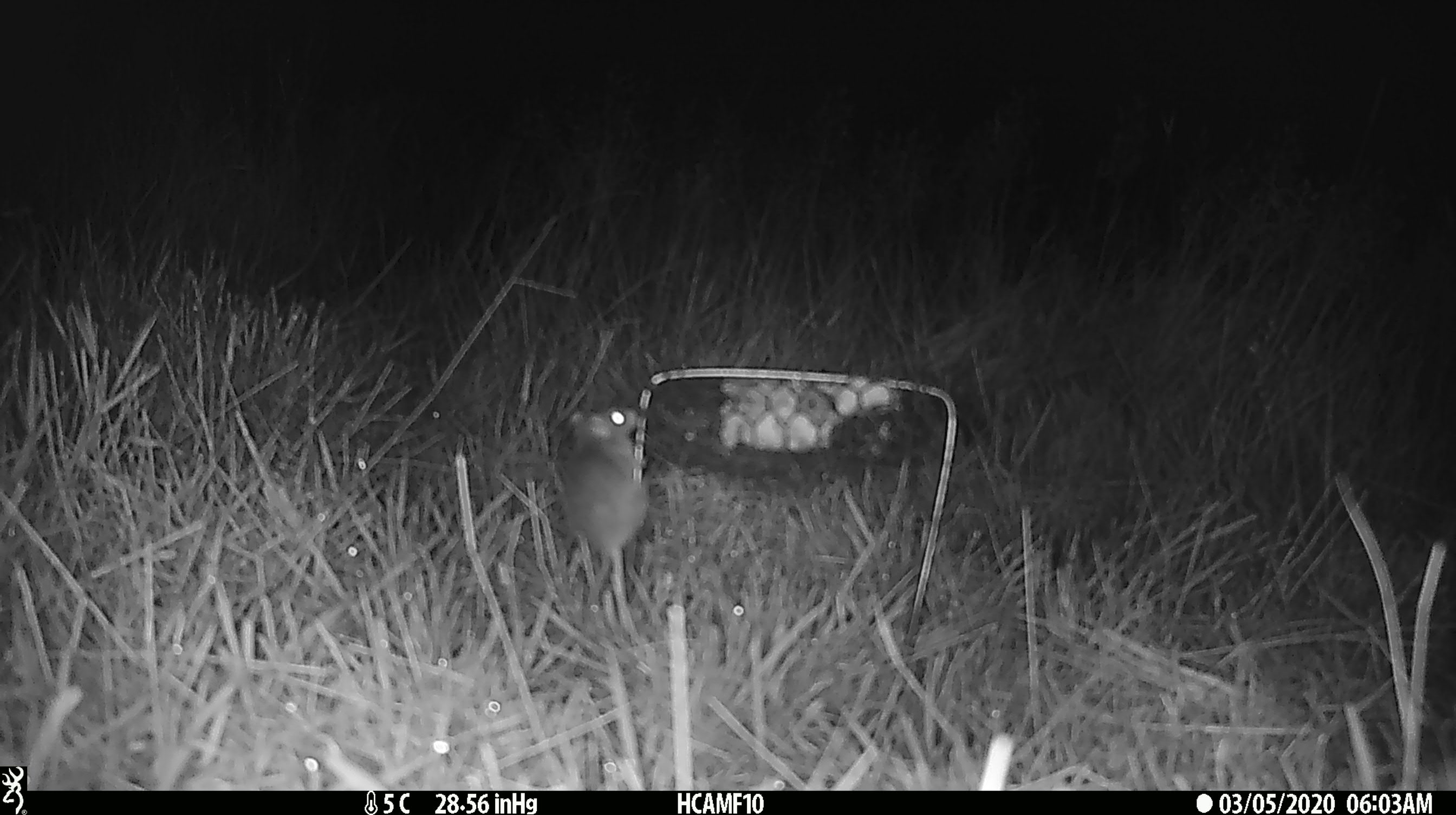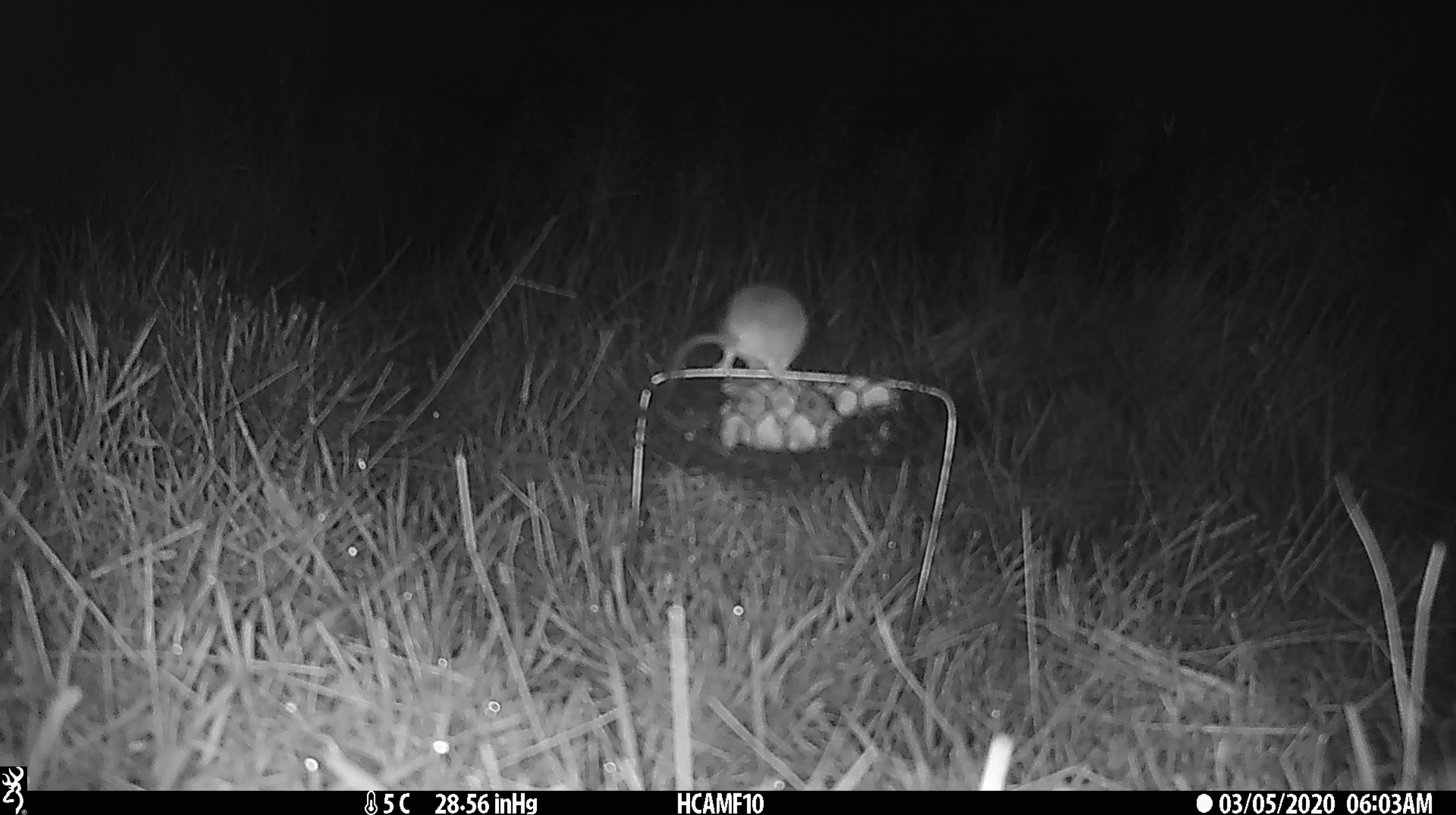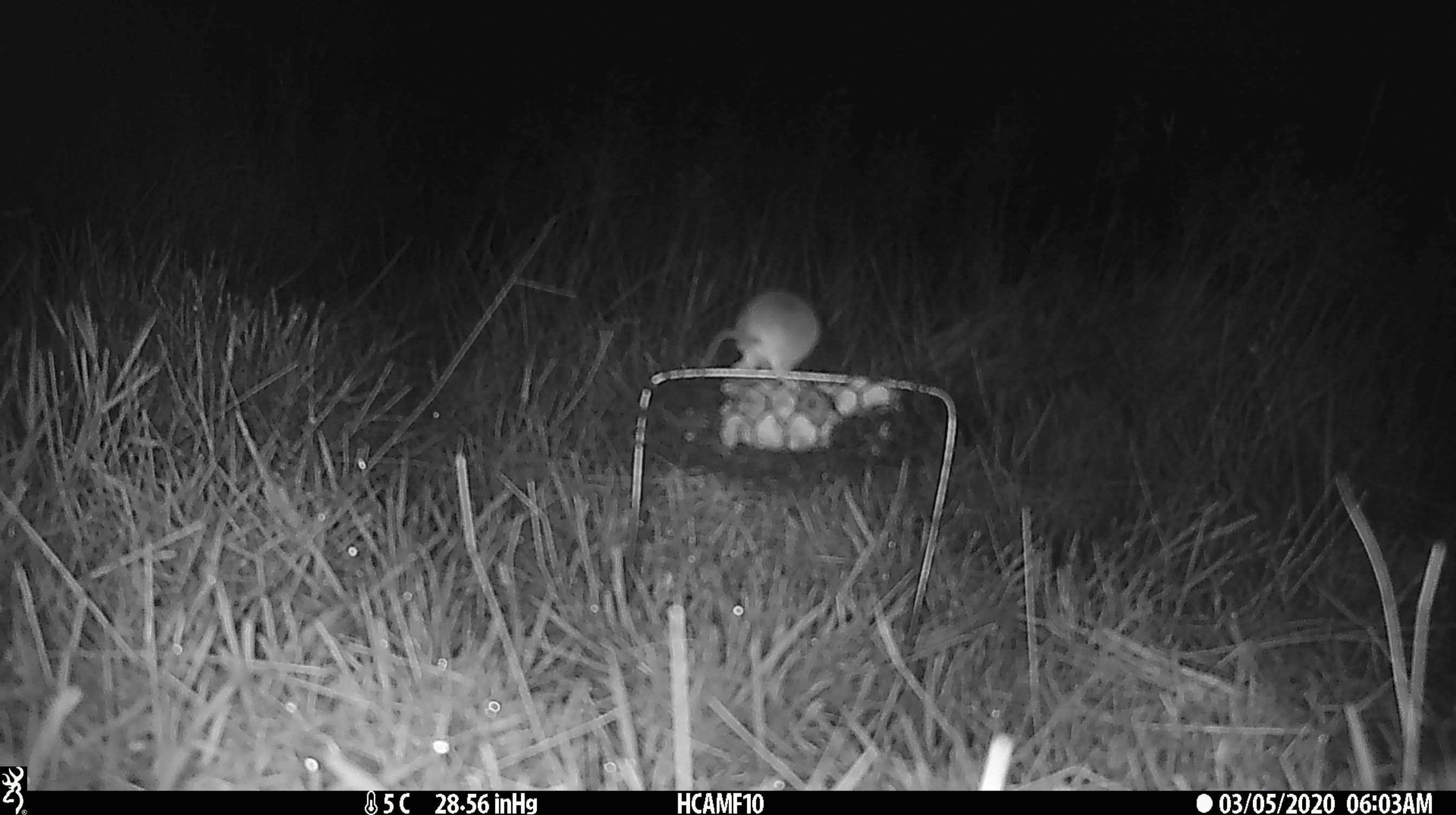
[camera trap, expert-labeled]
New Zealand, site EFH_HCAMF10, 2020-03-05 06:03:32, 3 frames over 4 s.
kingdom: Animalia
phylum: Chordata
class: Mammalia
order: Rodentia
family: Muridae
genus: Mus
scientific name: Mus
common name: mouse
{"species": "mouse (Mus)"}